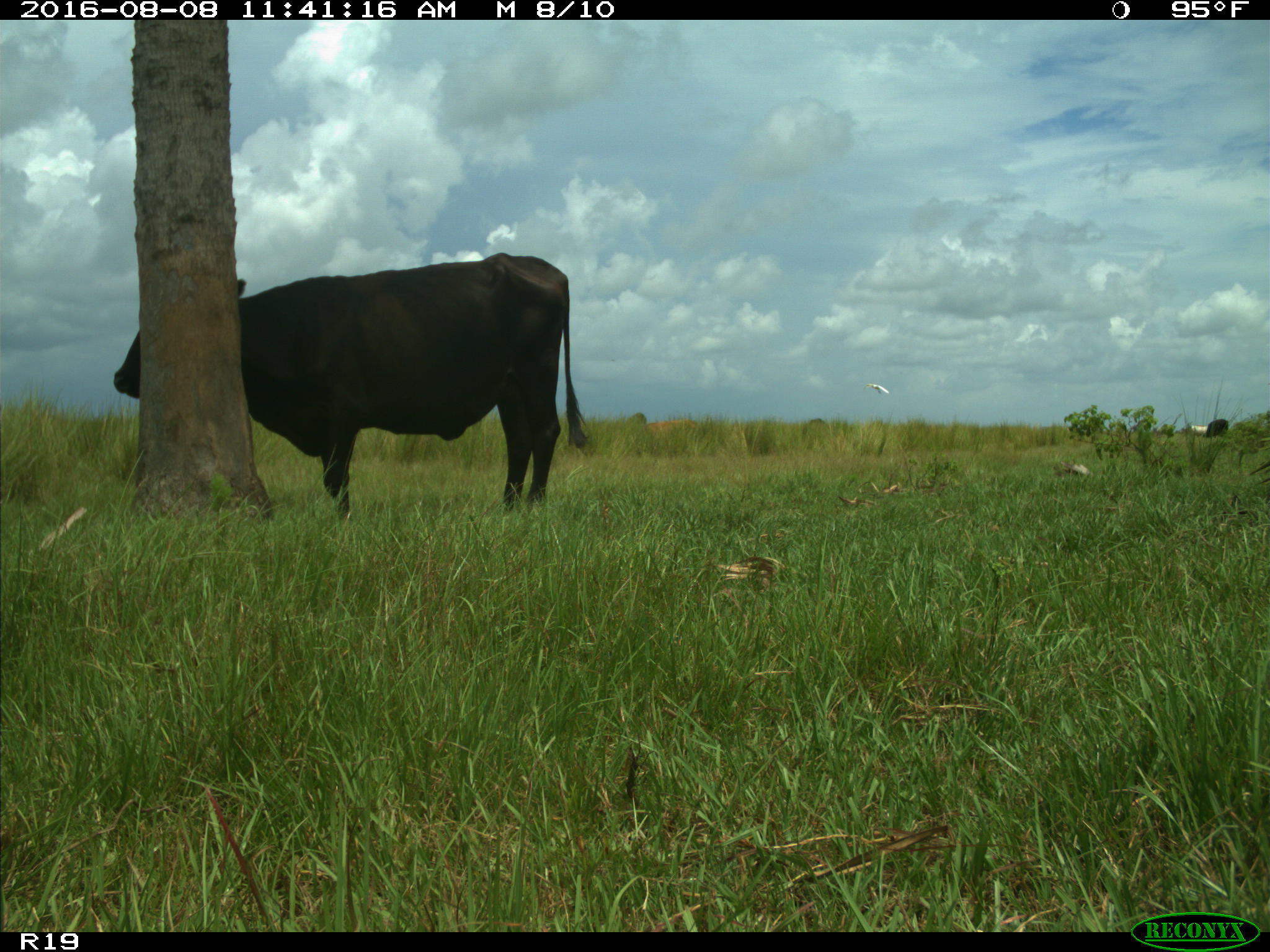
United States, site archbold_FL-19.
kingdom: Animalia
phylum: Chordata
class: Mammalia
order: Artiodactyla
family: Bovidae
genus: Bos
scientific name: Bos taurus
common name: domestic cow